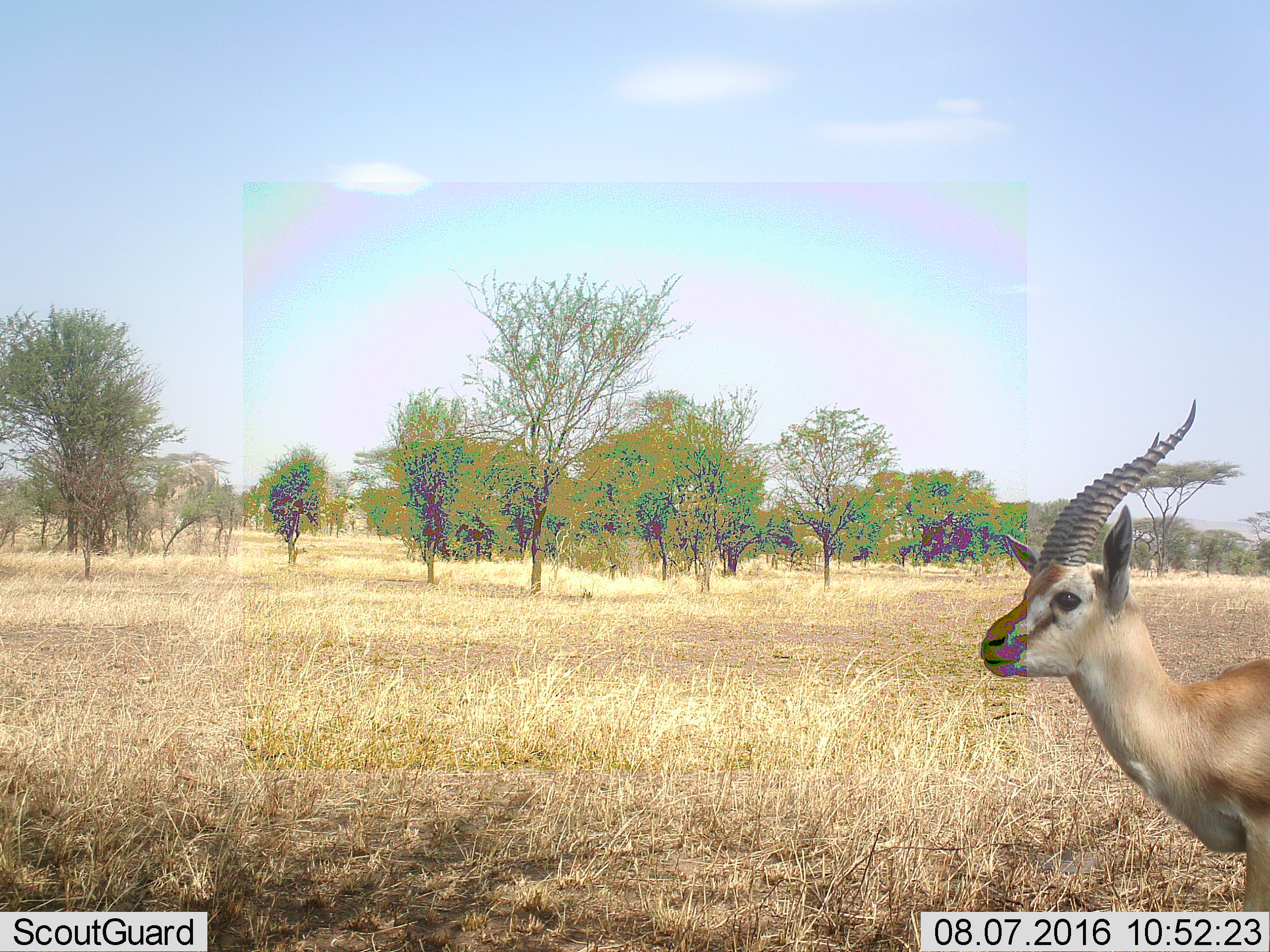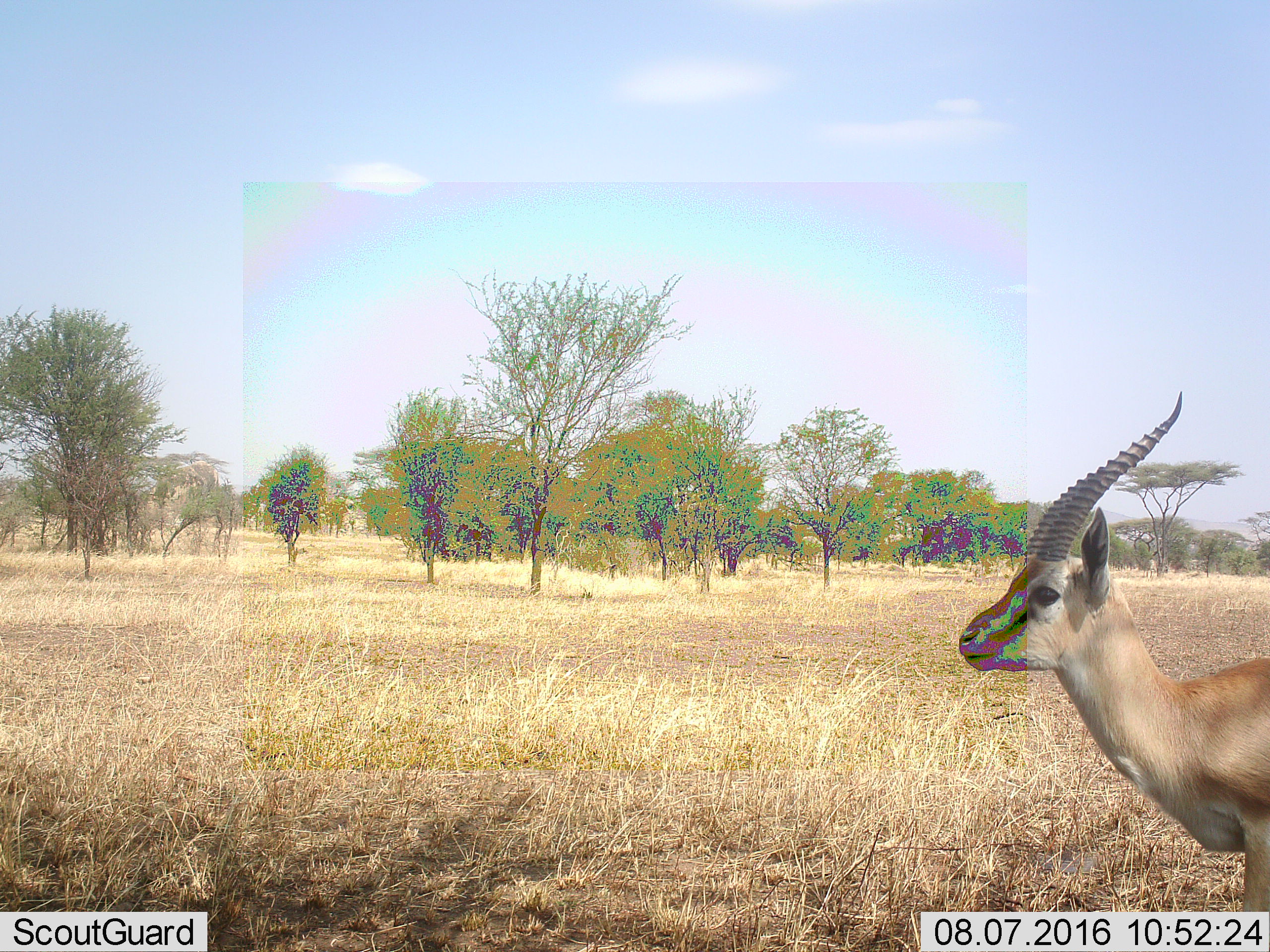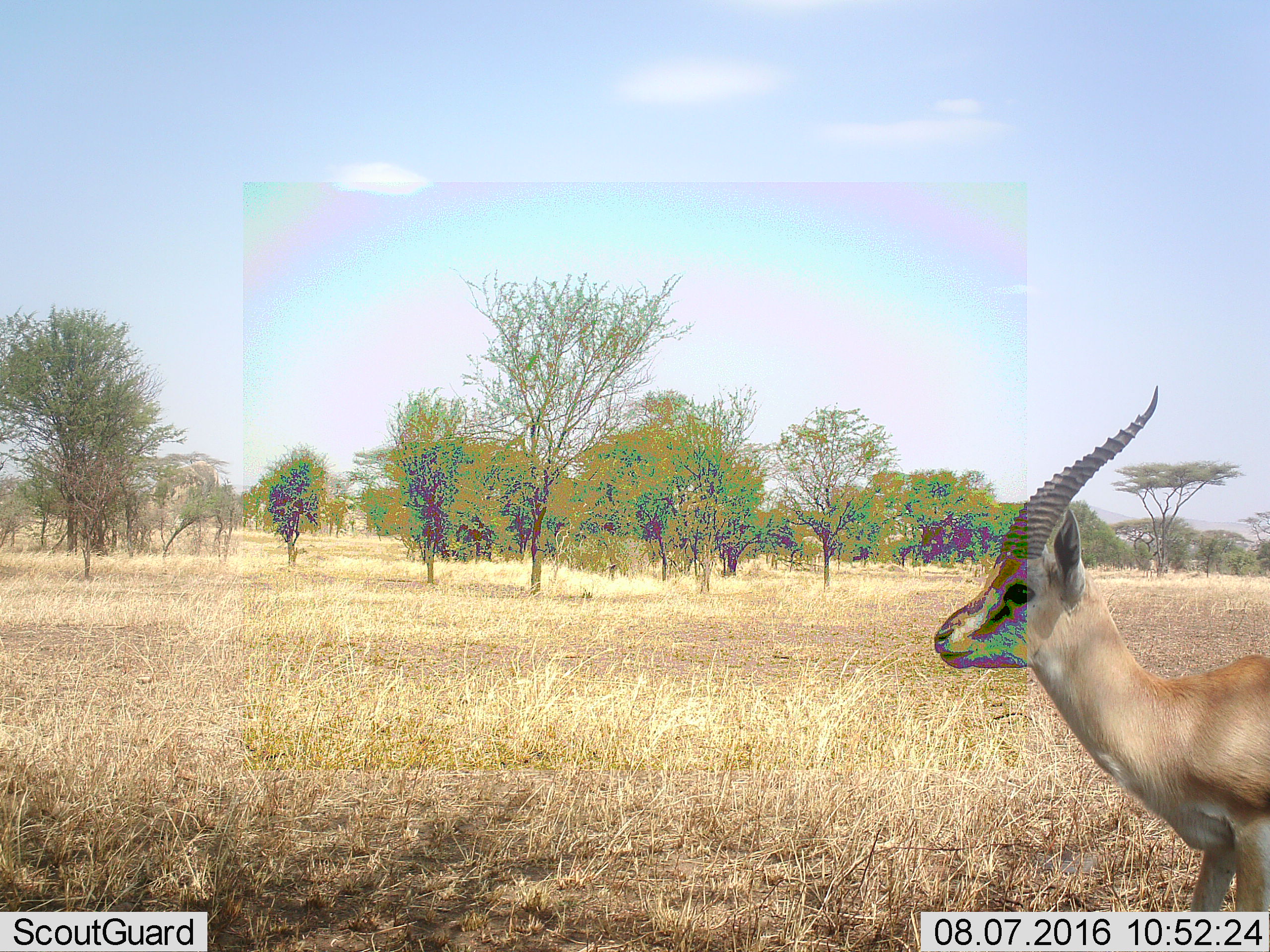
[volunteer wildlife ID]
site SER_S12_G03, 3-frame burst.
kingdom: Animalia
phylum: Chordata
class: Mammalia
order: Artiodactyla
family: Bovidae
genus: Nanger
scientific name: Nanger granti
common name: grant's gazelle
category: gazellegrants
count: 1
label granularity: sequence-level